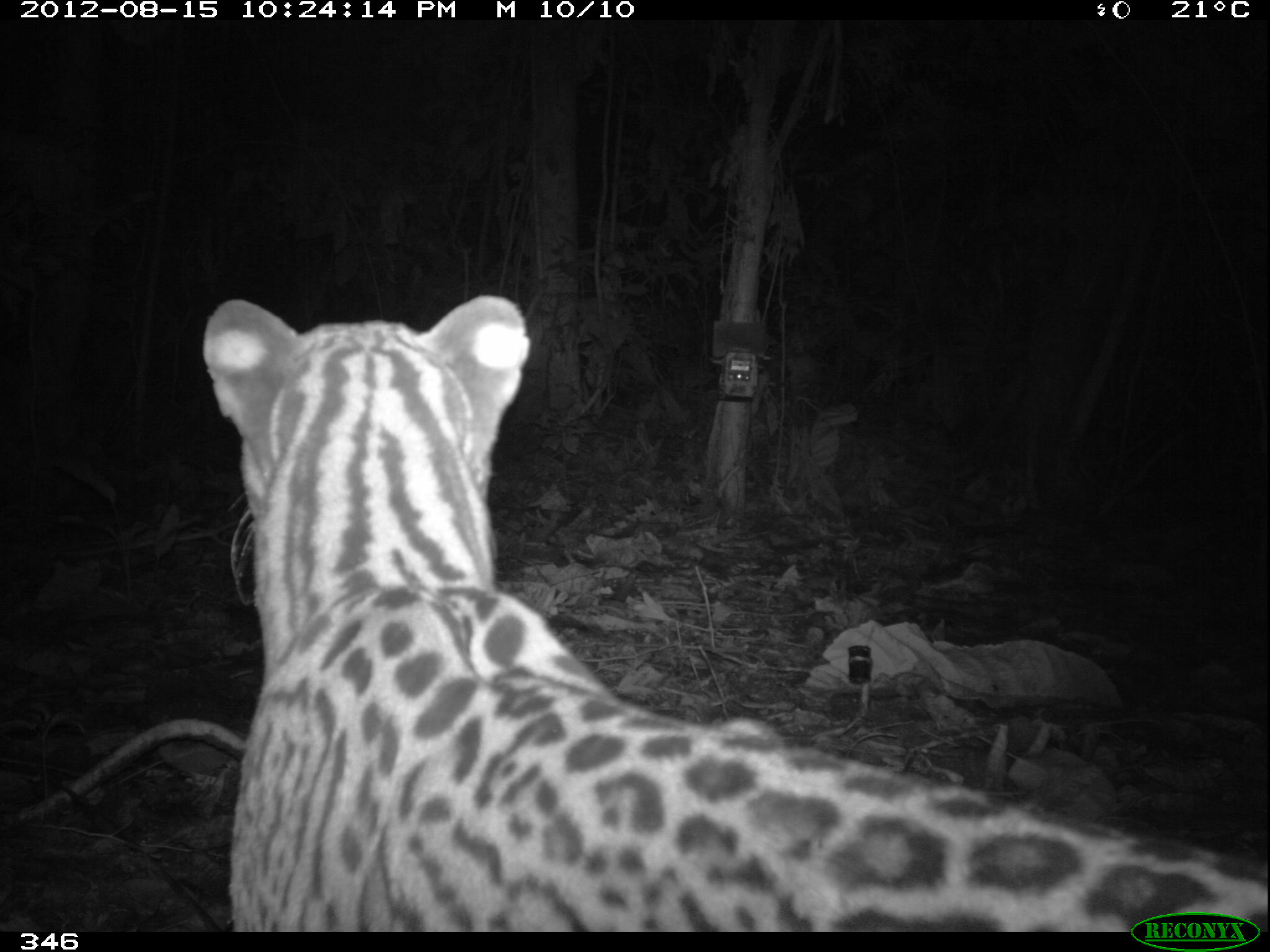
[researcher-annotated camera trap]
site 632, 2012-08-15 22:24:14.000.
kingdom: Animalia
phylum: Chordata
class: Mammalia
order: Carnivora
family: Felidae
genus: Leopardus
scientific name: Leopardus pardalis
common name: ocelot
Leopardus pardalis (ocelot).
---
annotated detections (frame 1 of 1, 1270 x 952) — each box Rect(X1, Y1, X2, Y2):
leopardus pardalis: Rect(201, 295, 1270, 931)